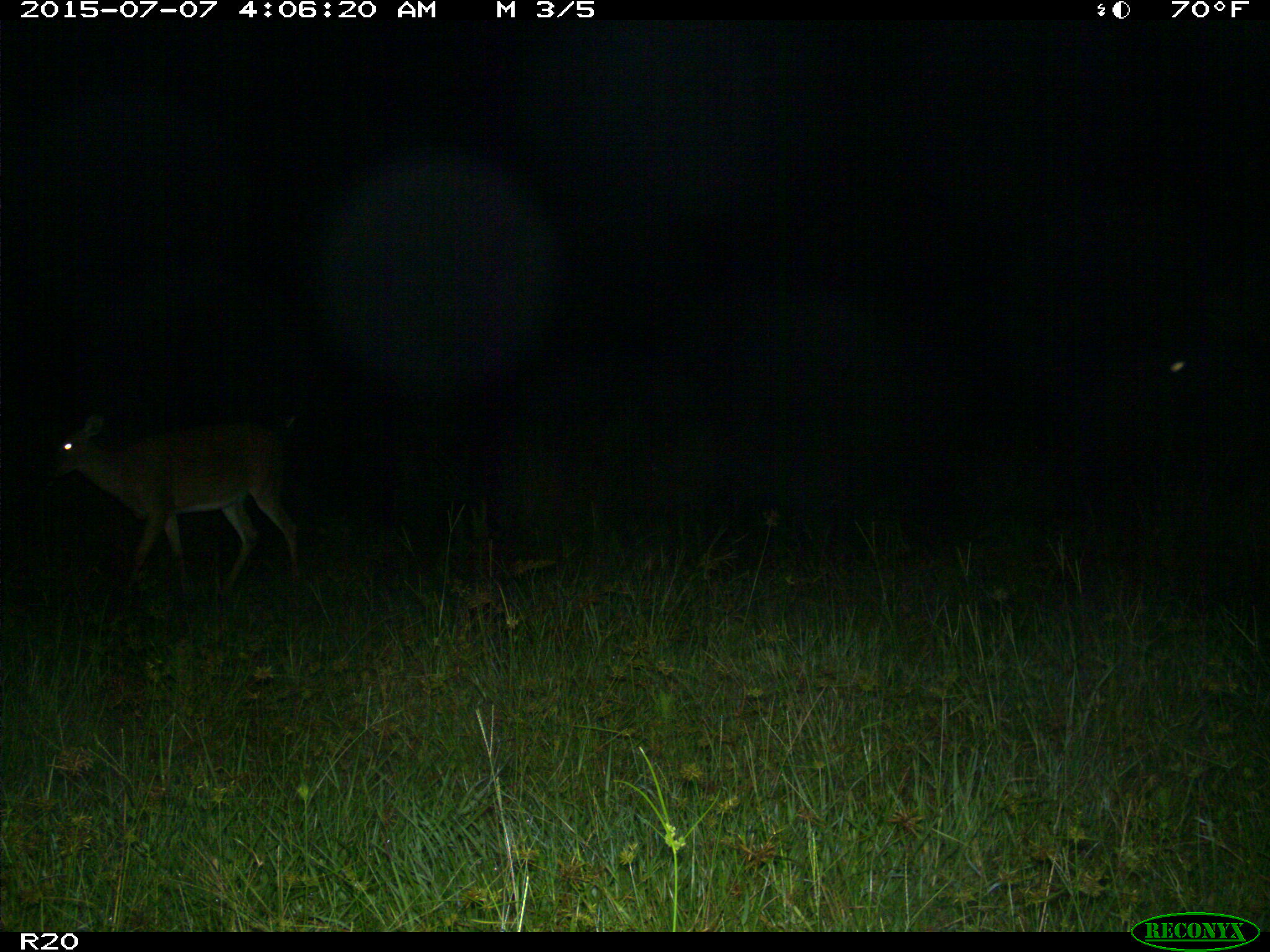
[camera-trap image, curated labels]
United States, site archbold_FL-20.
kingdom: Animalia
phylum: Chordata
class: Mammalia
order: Artiodactyla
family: Cervidae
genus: Odocoileus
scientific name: Odocoileus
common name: deer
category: unidentified deer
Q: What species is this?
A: Unidentified deer (deer) (Odocoileus).